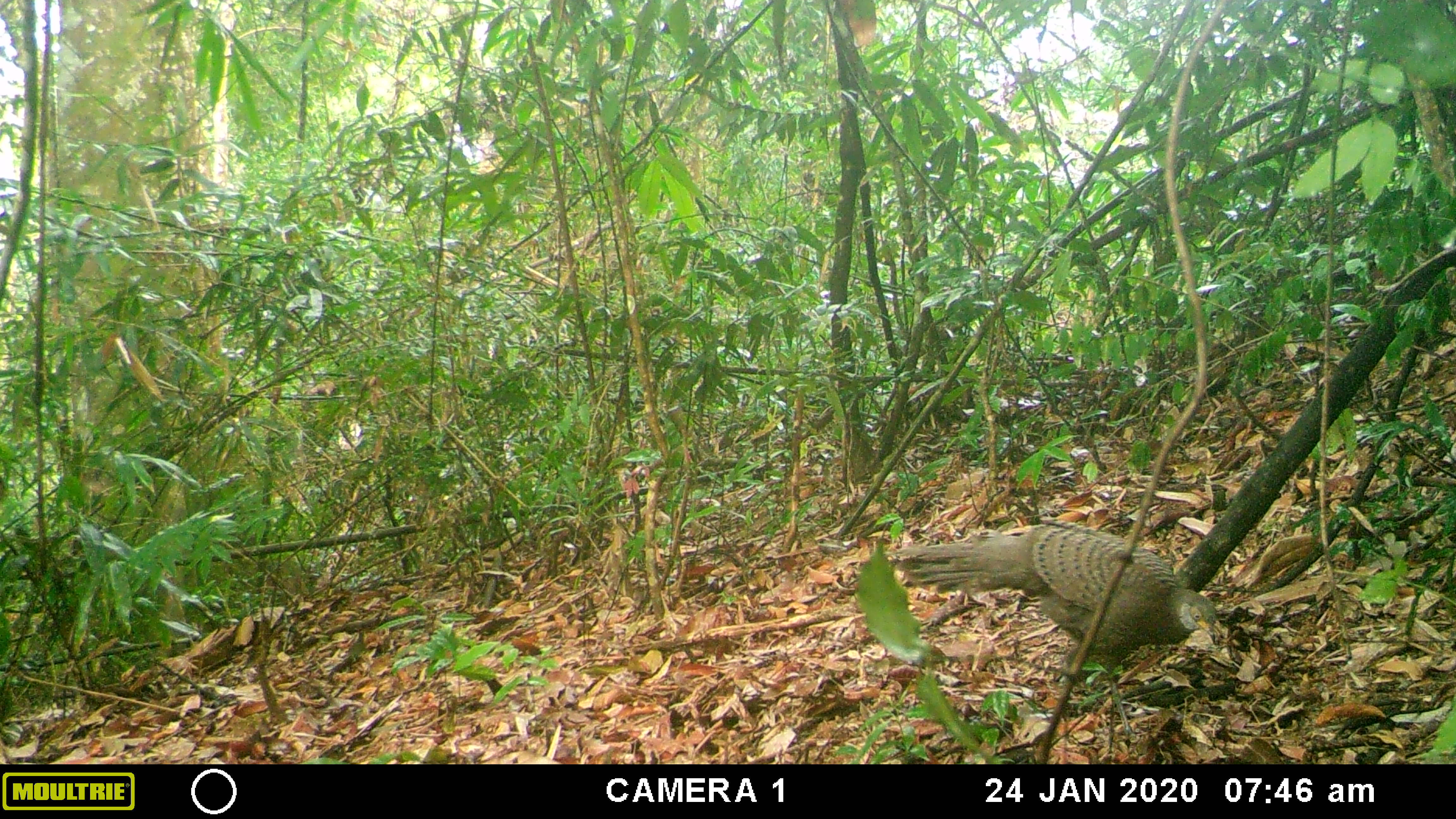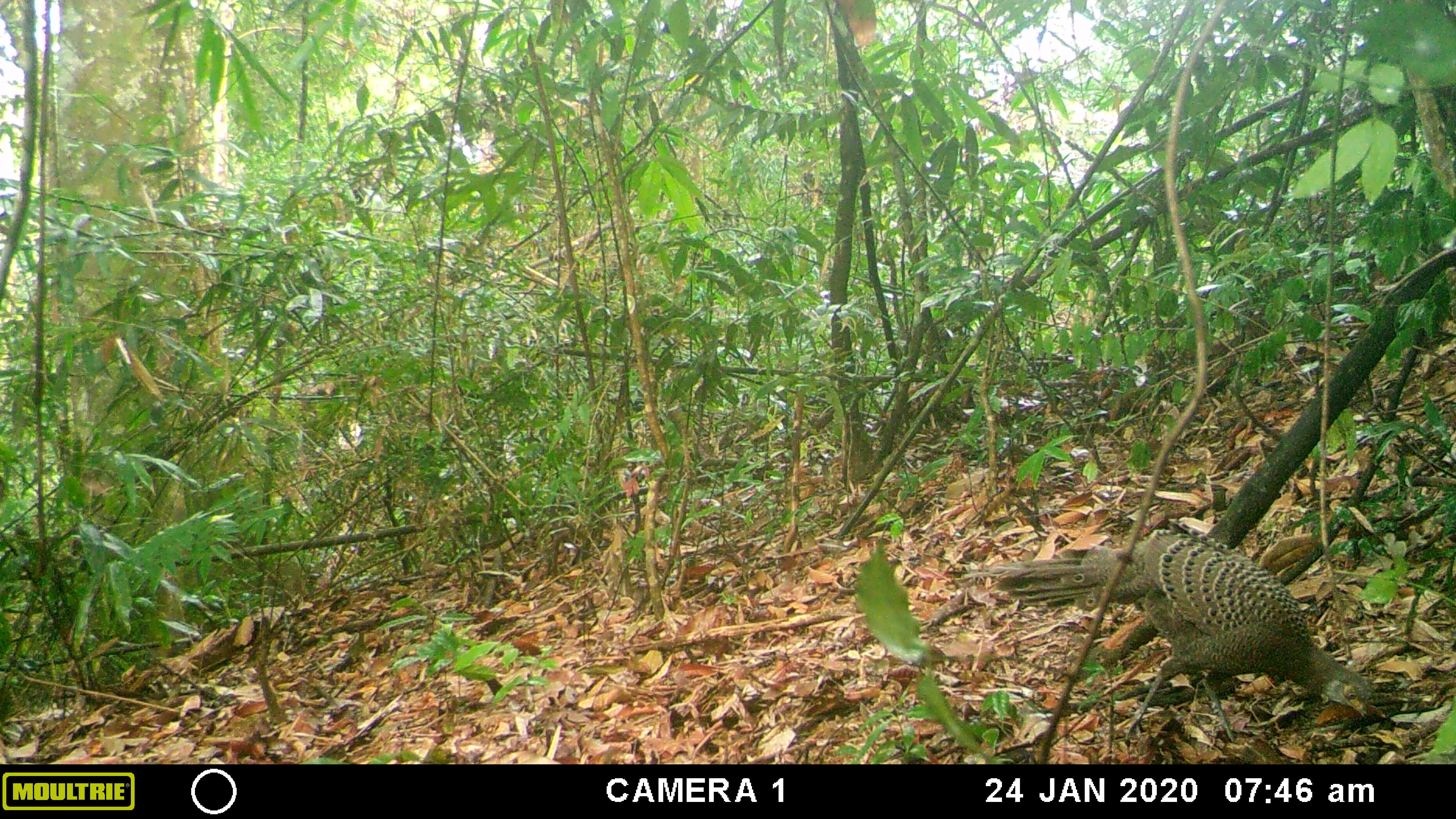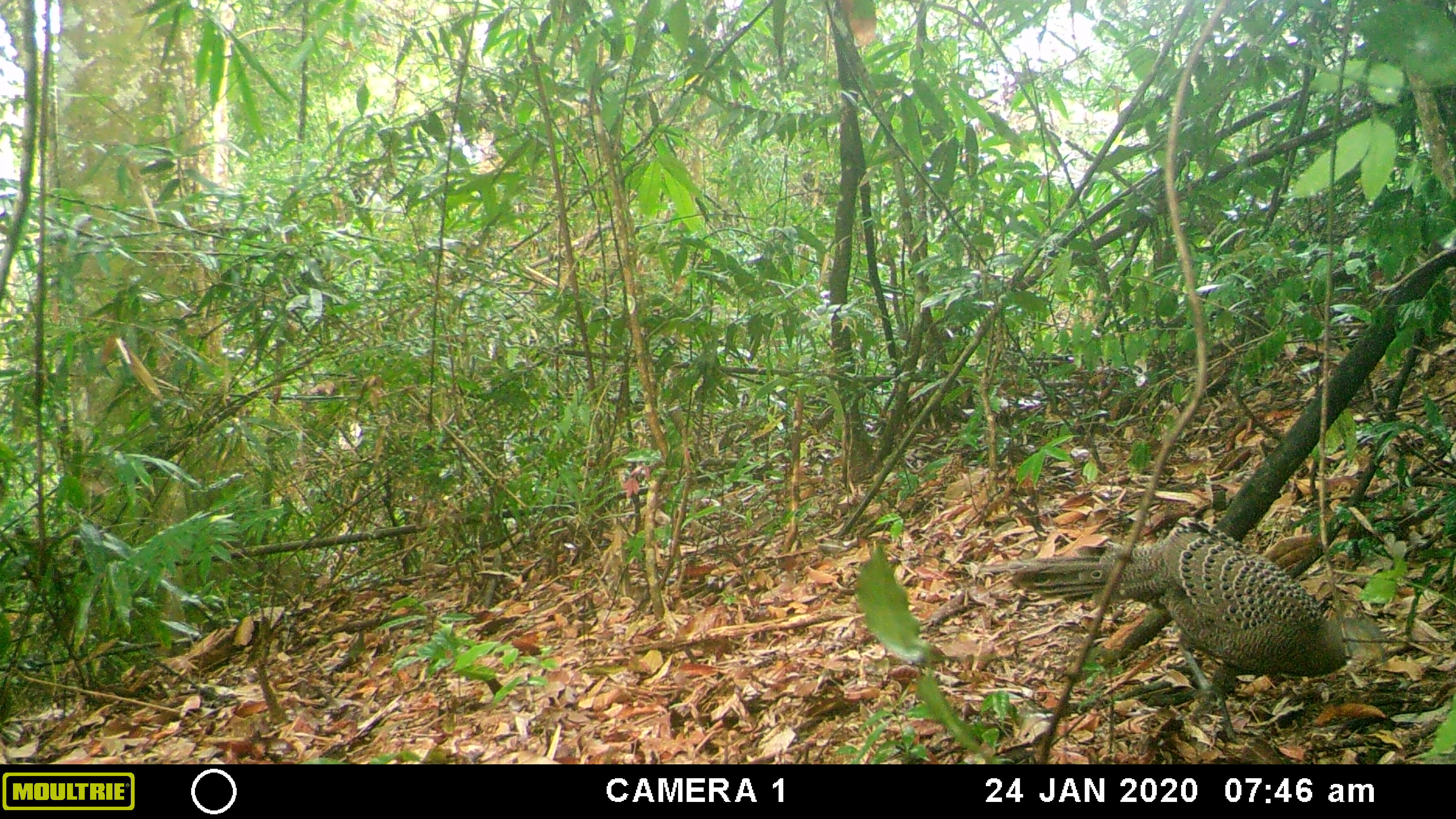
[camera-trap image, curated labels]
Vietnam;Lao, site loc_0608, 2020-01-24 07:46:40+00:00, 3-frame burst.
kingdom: Animalia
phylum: Chordata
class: Aves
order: Galliformes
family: Phasianidae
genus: Polyplectron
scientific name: Polyplectron bicalcaratum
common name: gray peacock-pheasant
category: grey peacock pheasant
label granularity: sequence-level